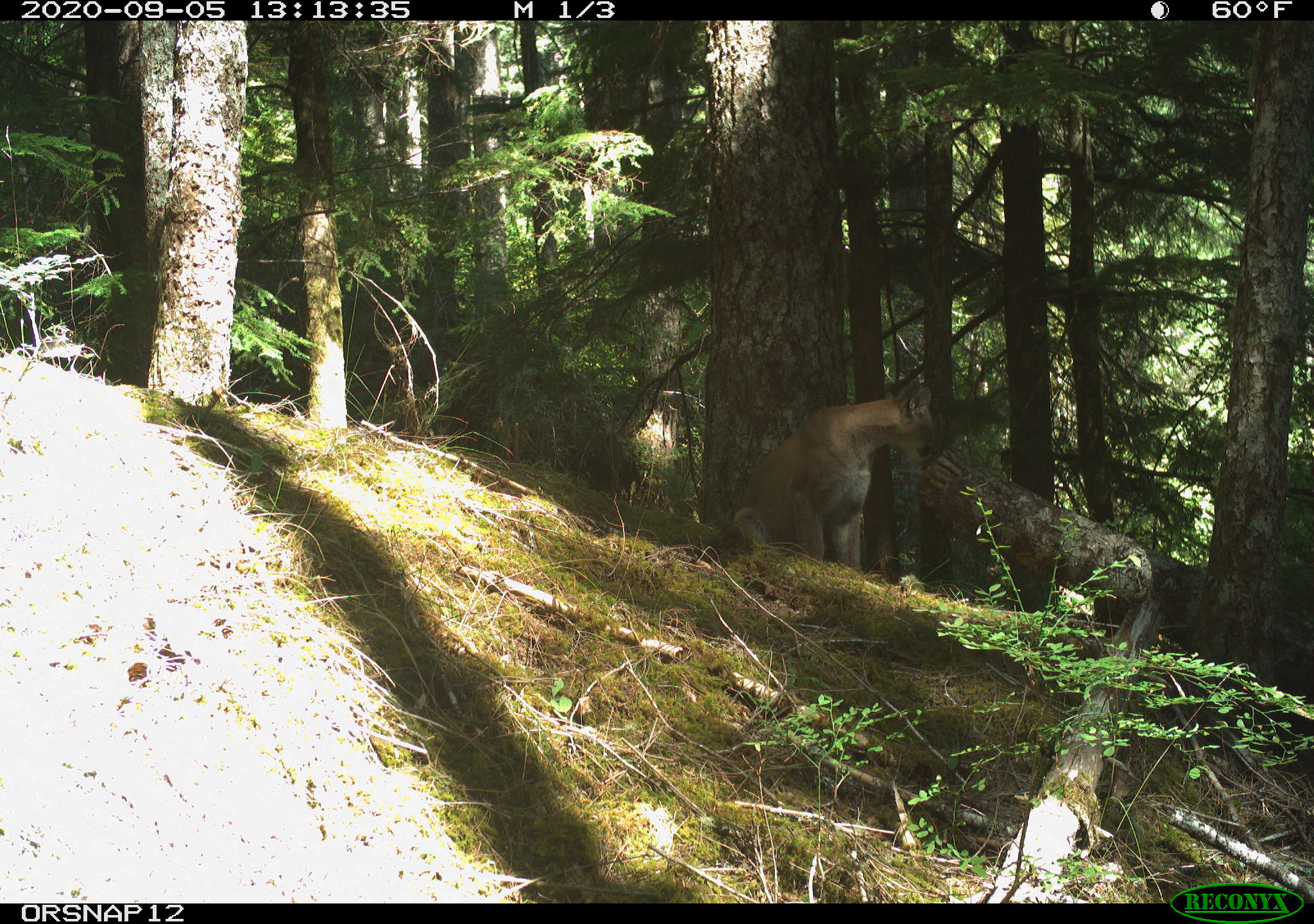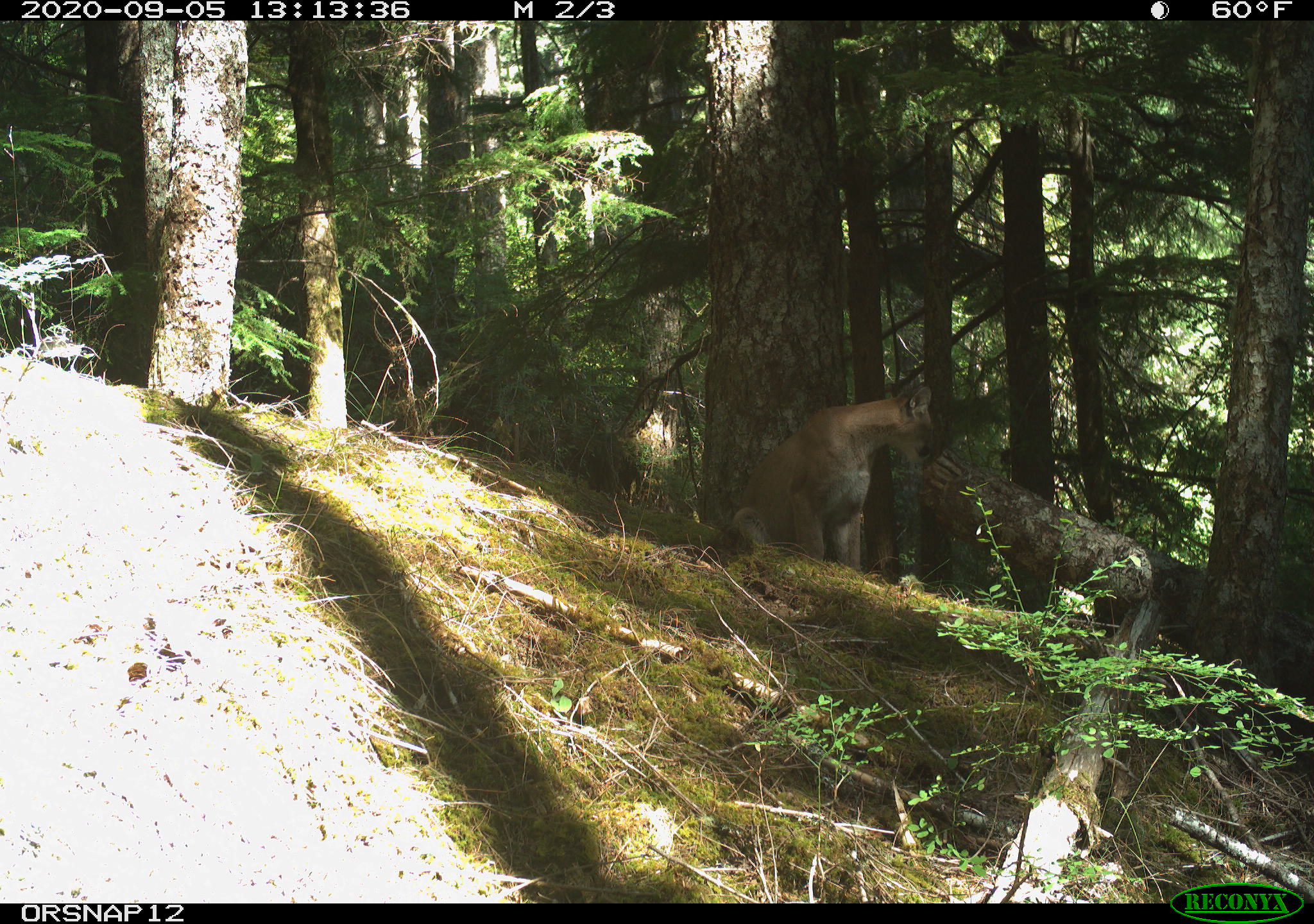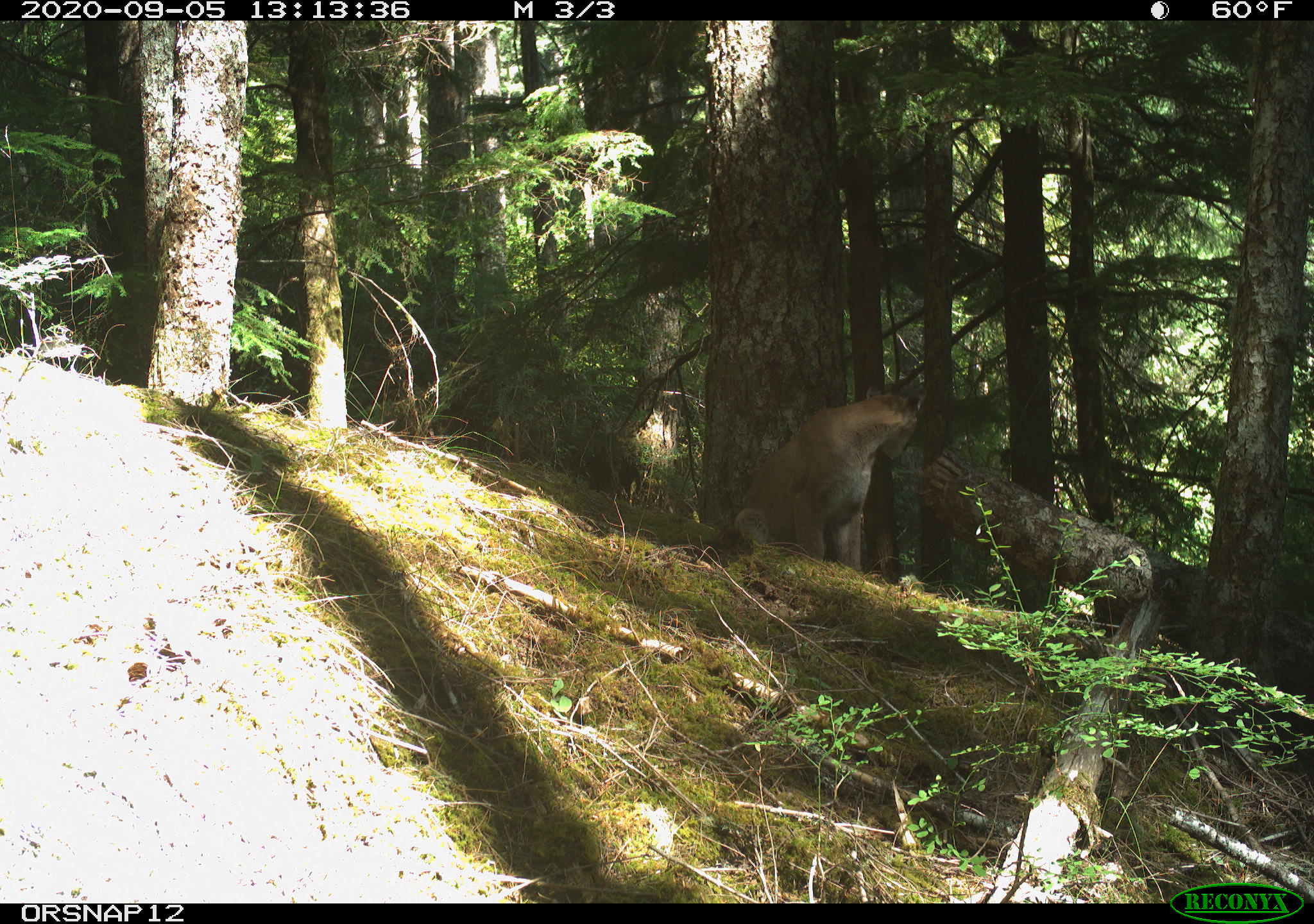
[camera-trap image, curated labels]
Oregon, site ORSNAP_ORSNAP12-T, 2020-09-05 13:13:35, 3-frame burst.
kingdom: Animalia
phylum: Chordata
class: Mammalia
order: Carnivora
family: Felidae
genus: Puma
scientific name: Puma concolor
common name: cougar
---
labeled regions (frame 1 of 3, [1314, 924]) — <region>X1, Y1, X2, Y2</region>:
cougar: <region>715, 329, 960, 631</region>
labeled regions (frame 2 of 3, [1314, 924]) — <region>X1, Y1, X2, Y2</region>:
cougar: <region>725, 351, 961, 586</region>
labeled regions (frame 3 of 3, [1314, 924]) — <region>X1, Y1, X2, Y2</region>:
cougar: <region>729, 358, 931, 588</region>